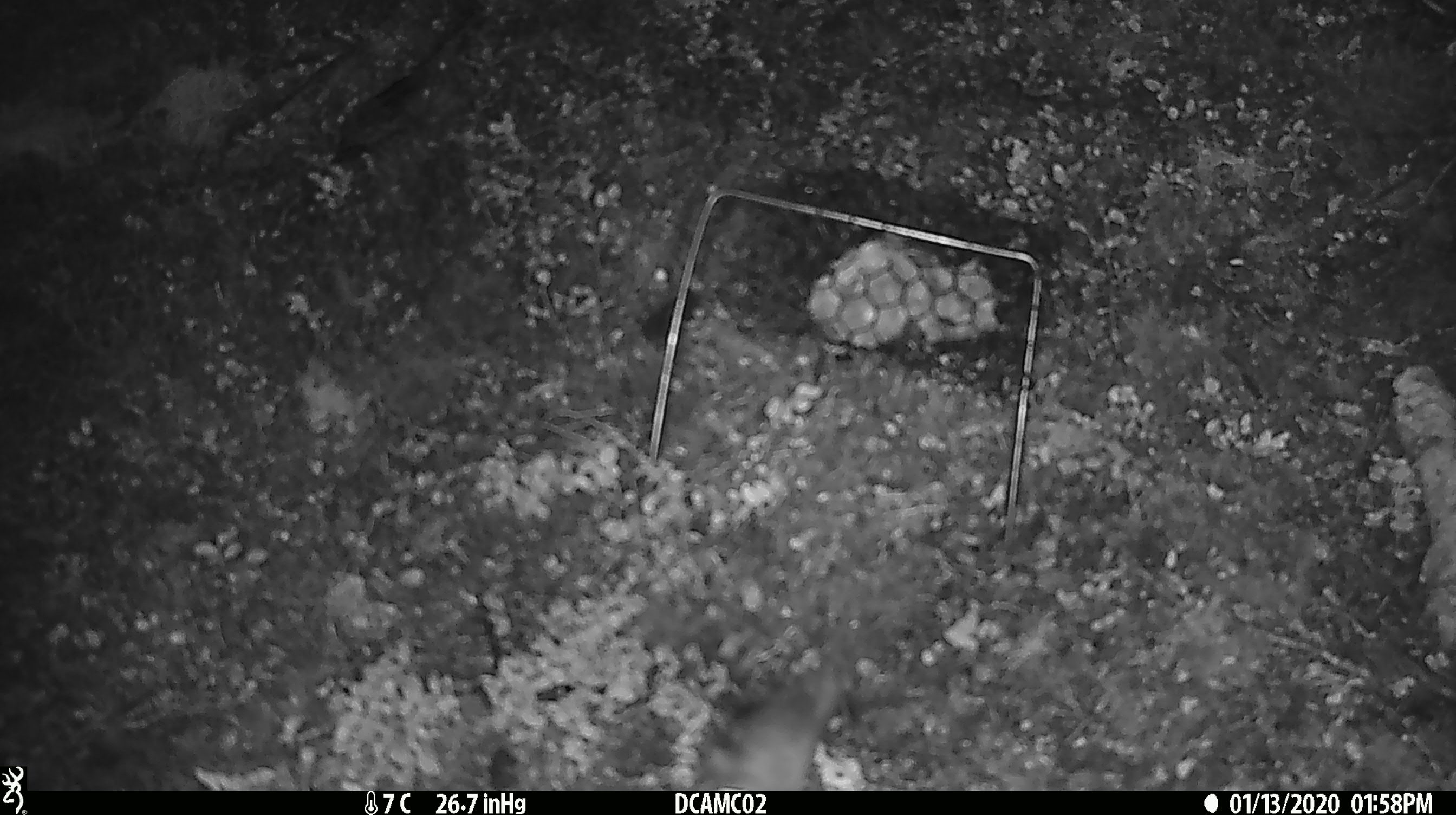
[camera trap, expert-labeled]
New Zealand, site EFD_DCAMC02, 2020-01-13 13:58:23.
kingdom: Animalia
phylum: Chordata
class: Mammalia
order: Rodentia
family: Muridae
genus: Mus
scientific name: Mus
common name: mouse